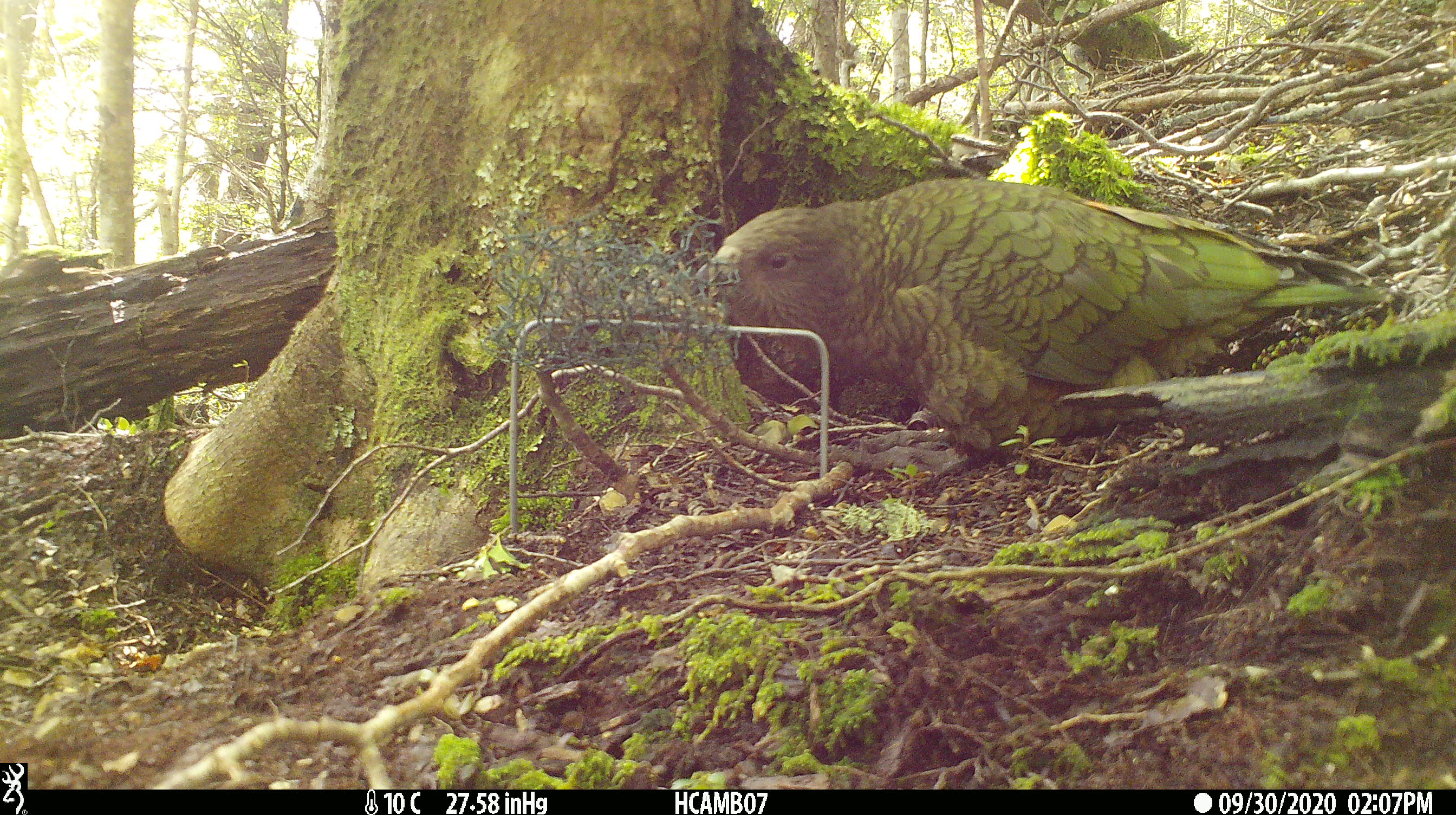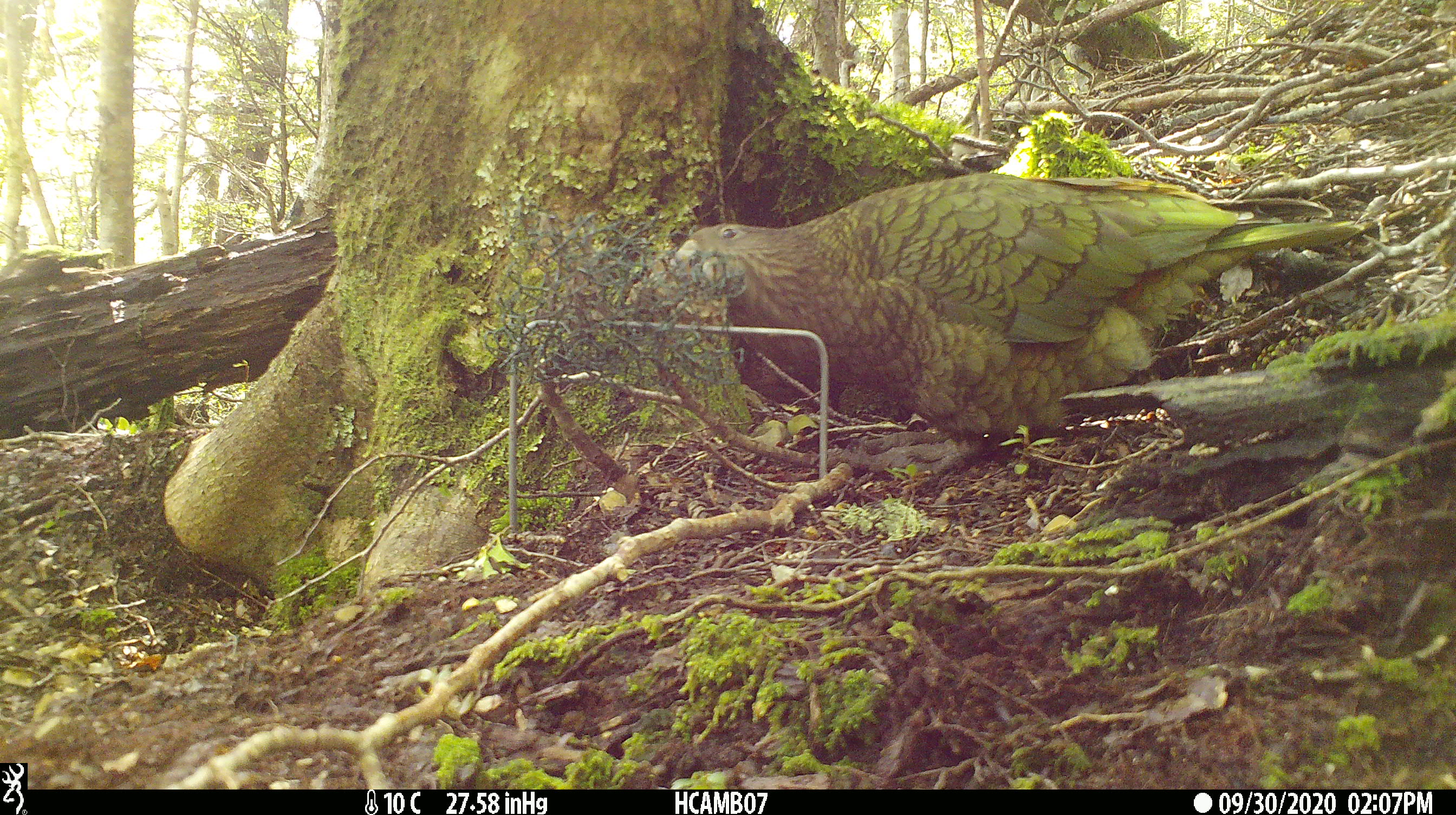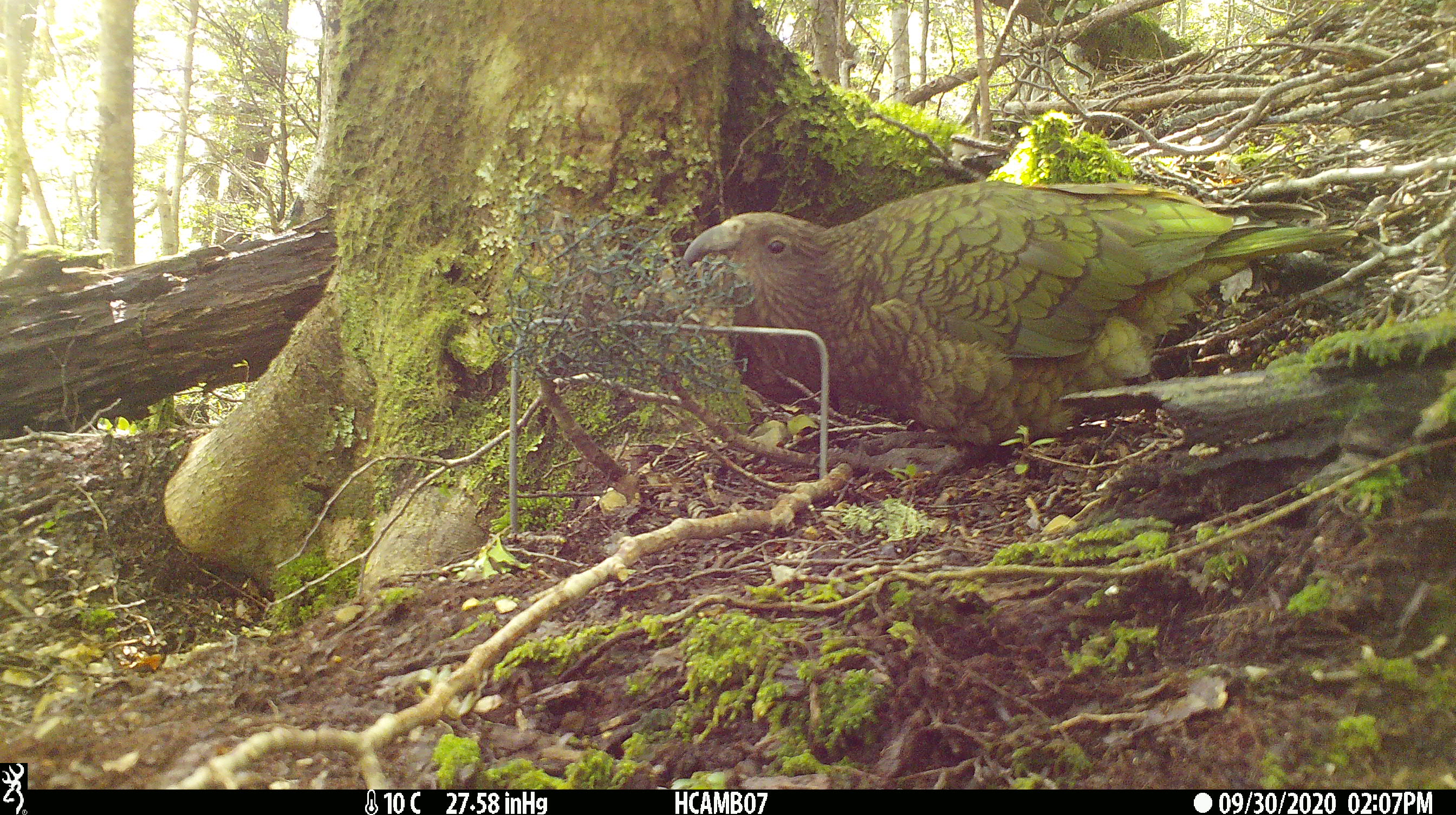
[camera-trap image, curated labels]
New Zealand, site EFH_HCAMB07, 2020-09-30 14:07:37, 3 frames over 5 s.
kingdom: Animalia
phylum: Chordata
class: Aves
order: Psittaciformes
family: Strigopidae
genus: Nestor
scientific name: Nestor notabilis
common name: kea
Kea (Nestor notabilis).